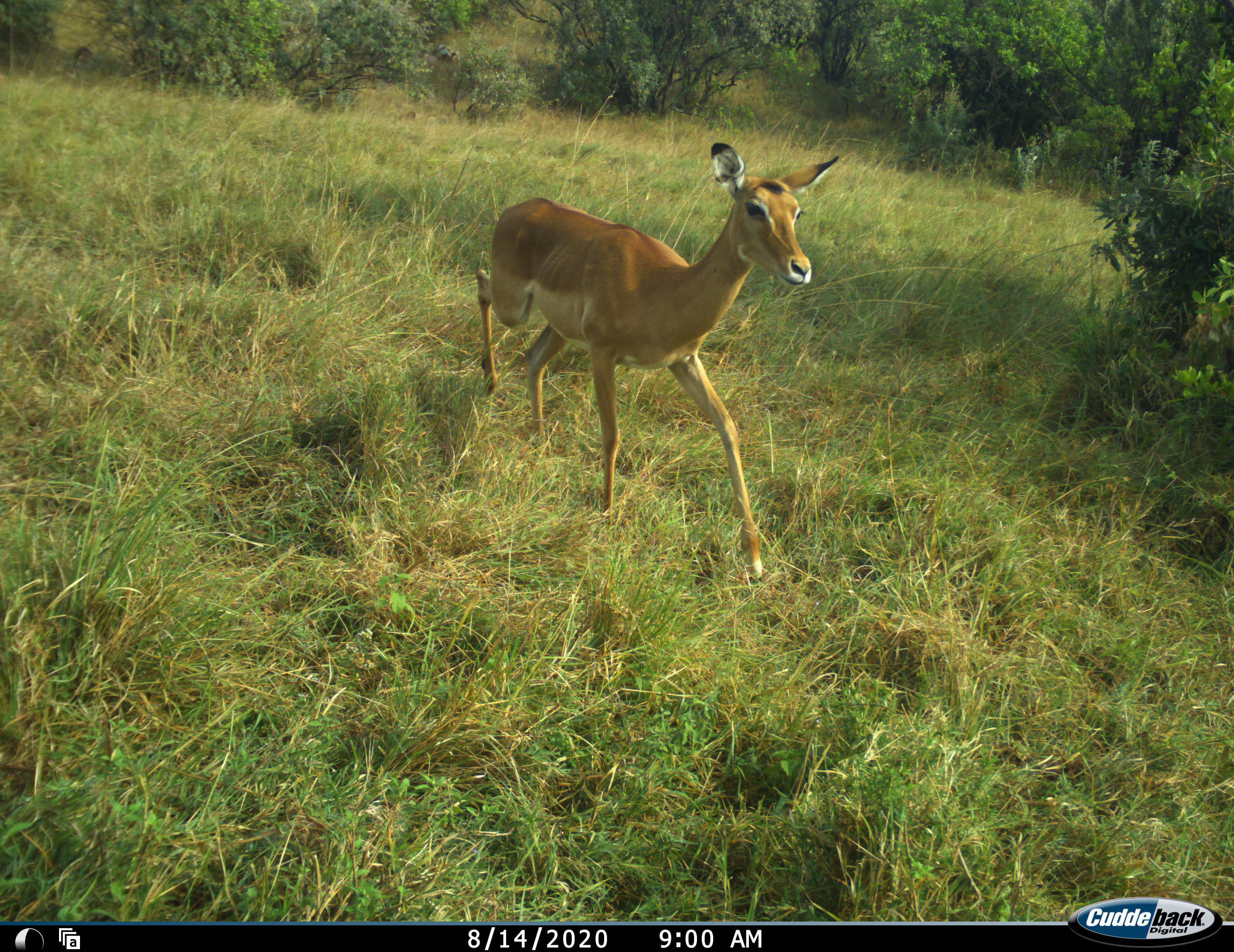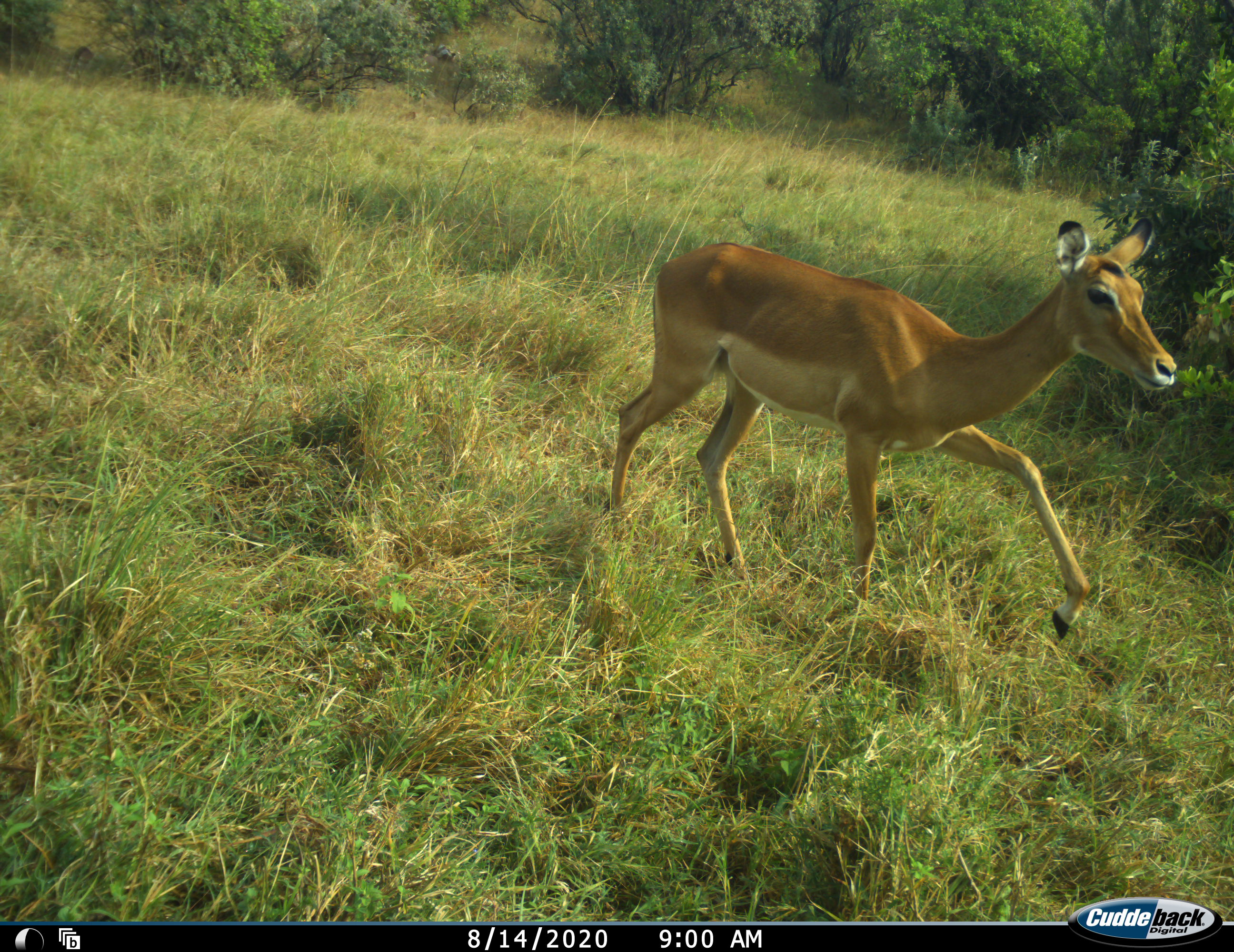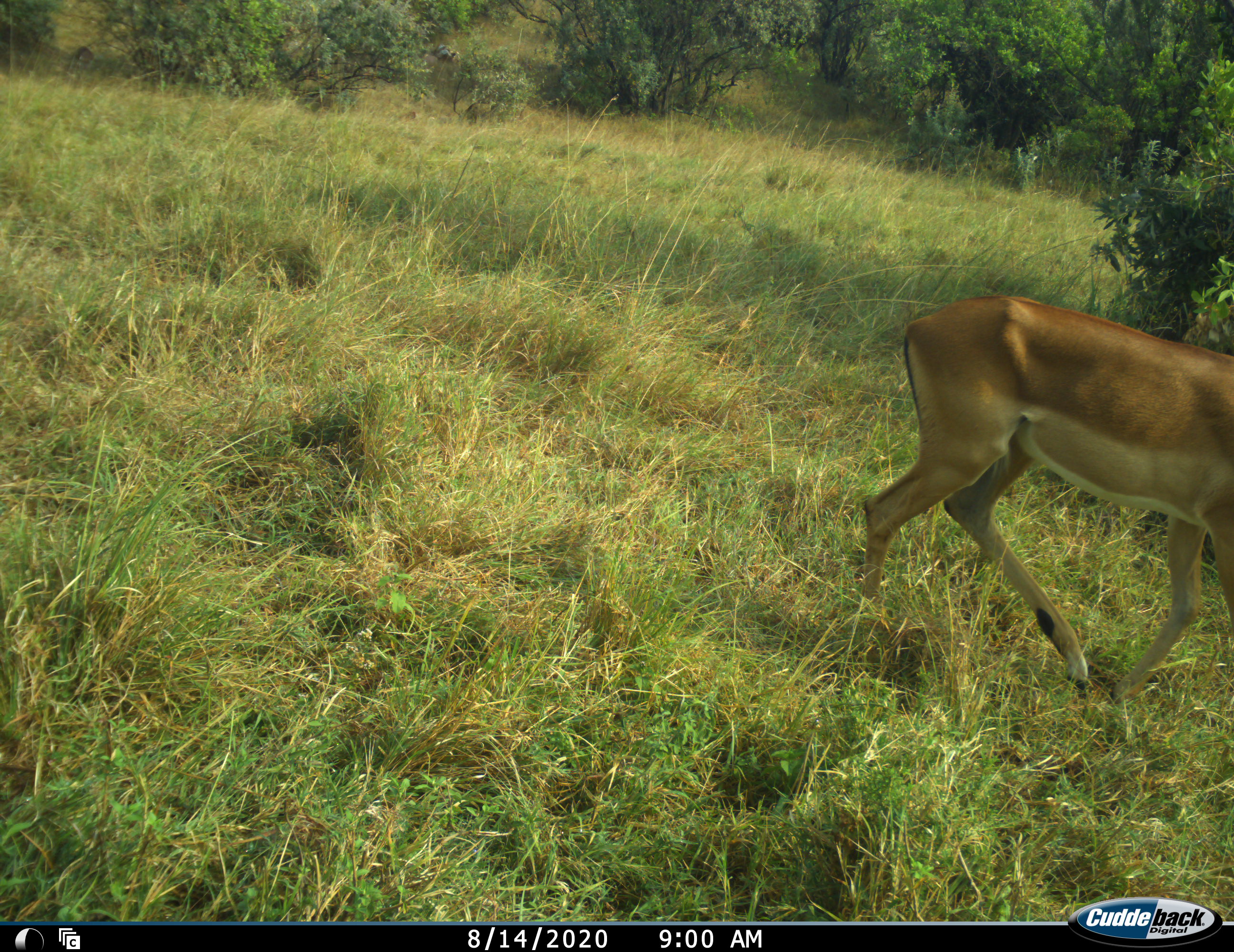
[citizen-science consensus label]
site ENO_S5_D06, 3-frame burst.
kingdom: Animalia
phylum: Chordata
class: Mammalia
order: Artiodactyla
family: Bovidae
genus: Aepyceros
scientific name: Aepyceros melampus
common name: impala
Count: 1.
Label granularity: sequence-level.